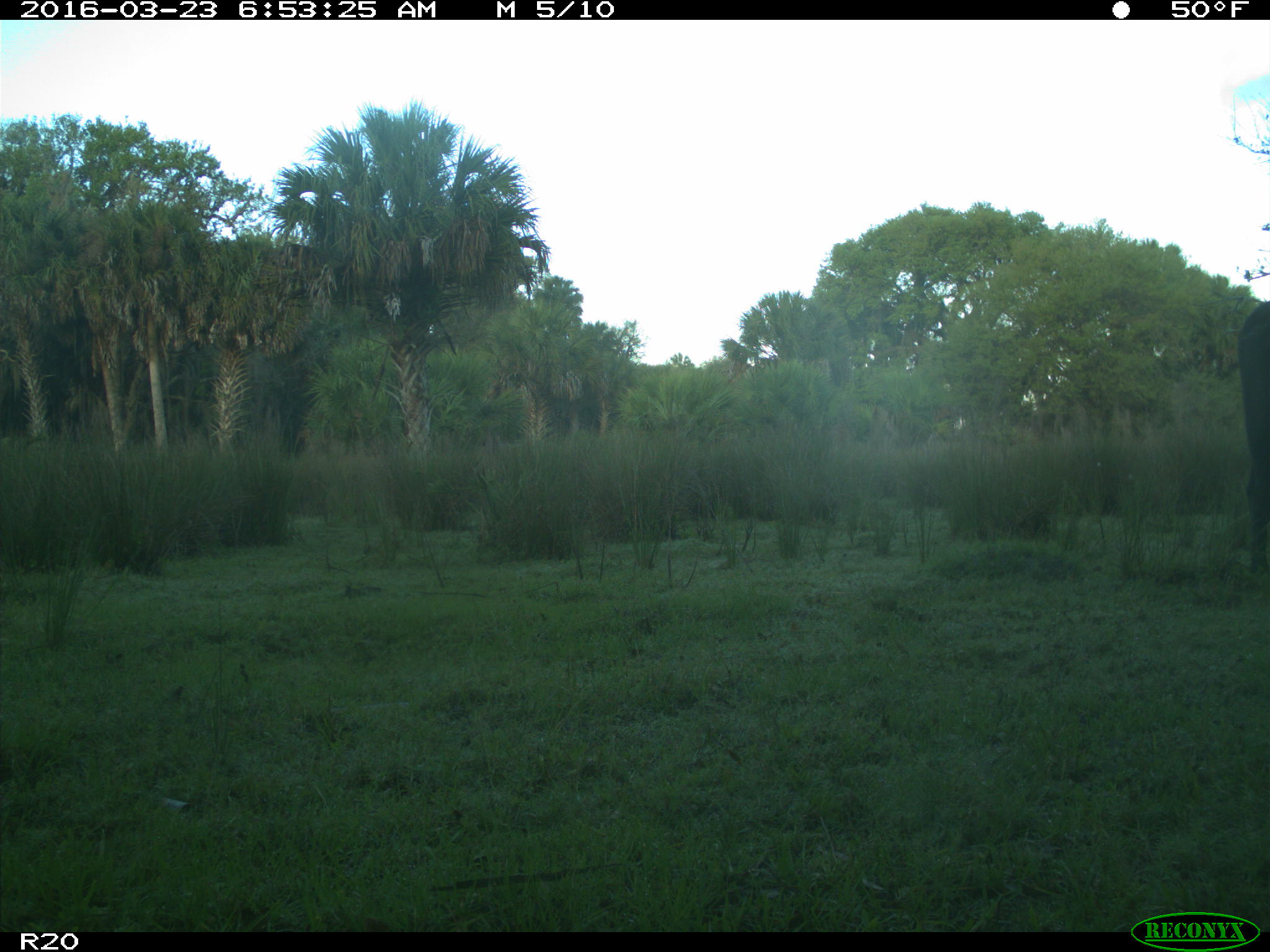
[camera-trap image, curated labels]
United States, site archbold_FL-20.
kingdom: Animalia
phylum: Chordata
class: Mammalia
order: Artiodactyla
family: Bovidae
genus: Bos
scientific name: Bos taurus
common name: domestic cow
Bos taurus (domestic cow).